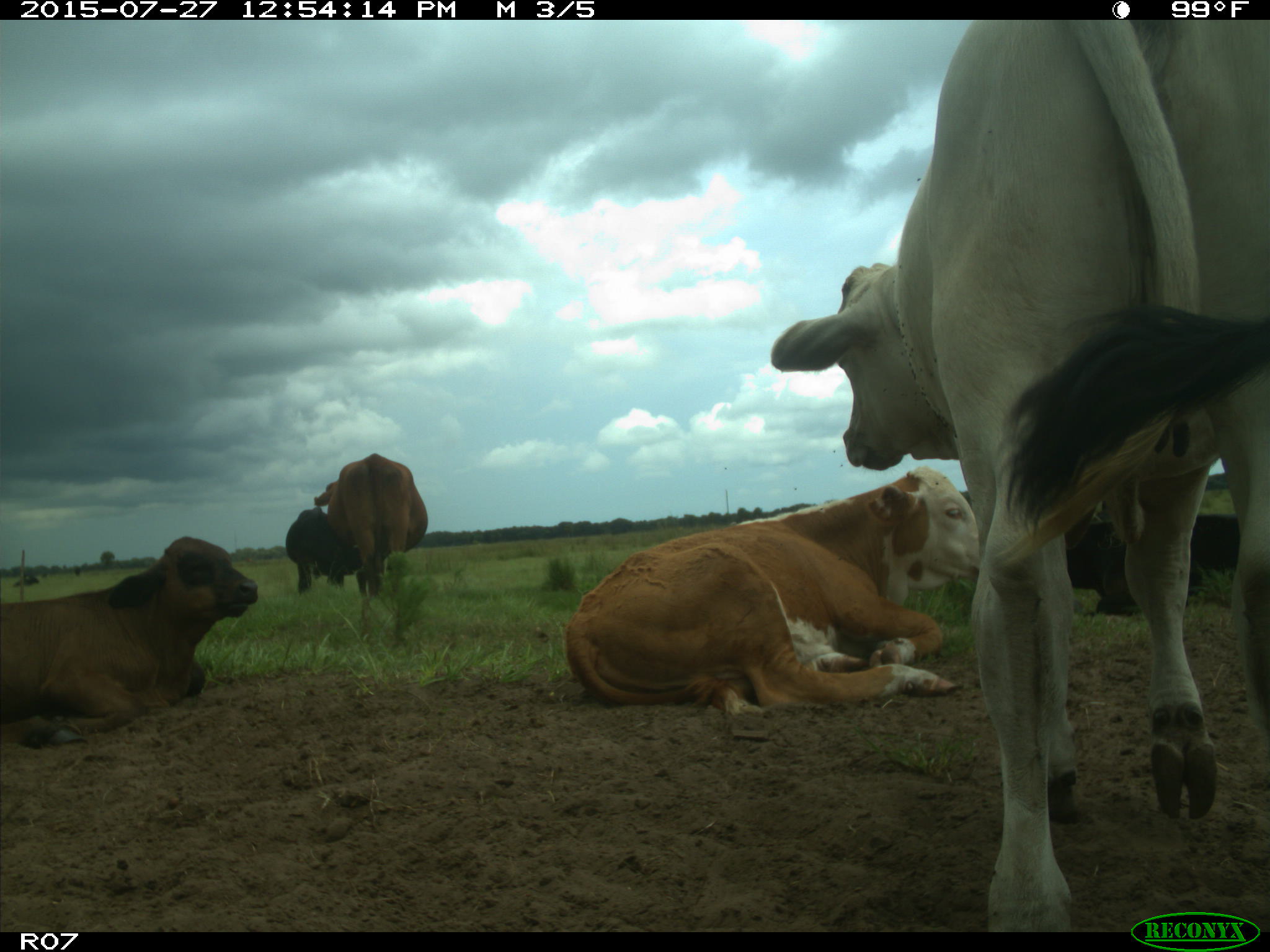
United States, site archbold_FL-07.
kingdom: Animalia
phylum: Chordata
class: Mammalia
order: Artiodactyla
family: Bovidae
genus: Bos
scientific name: Bos taurus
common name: domestic cow